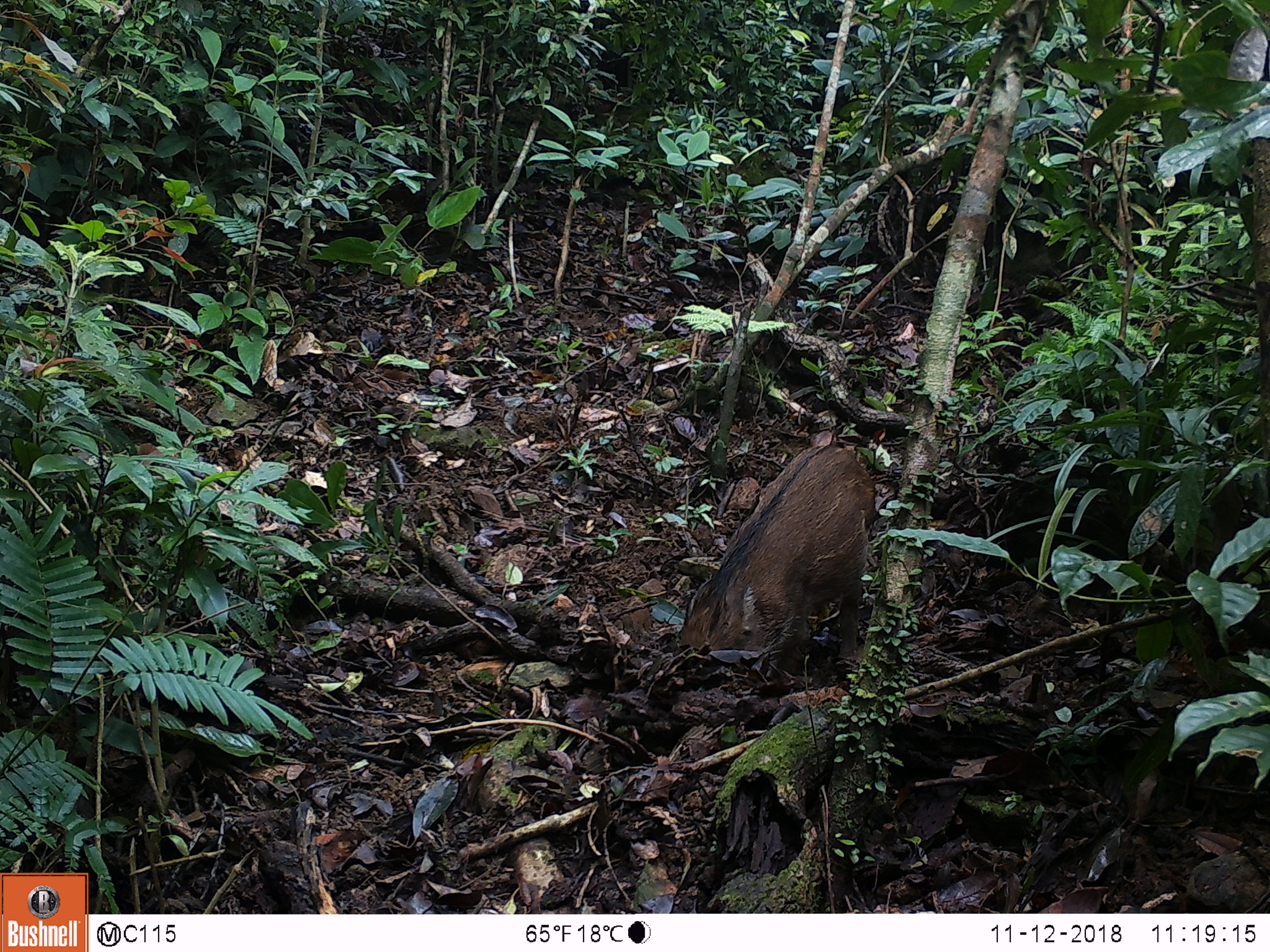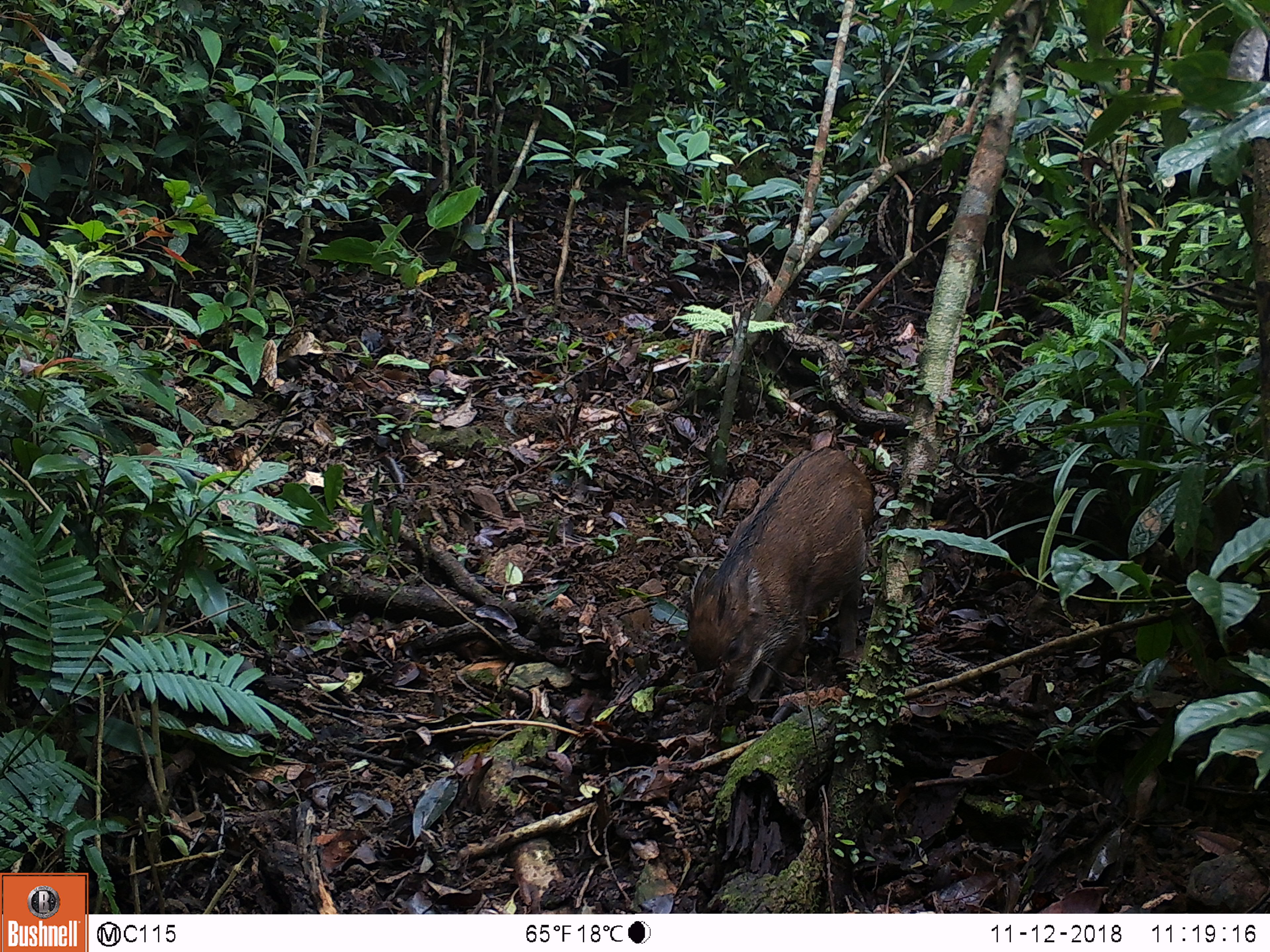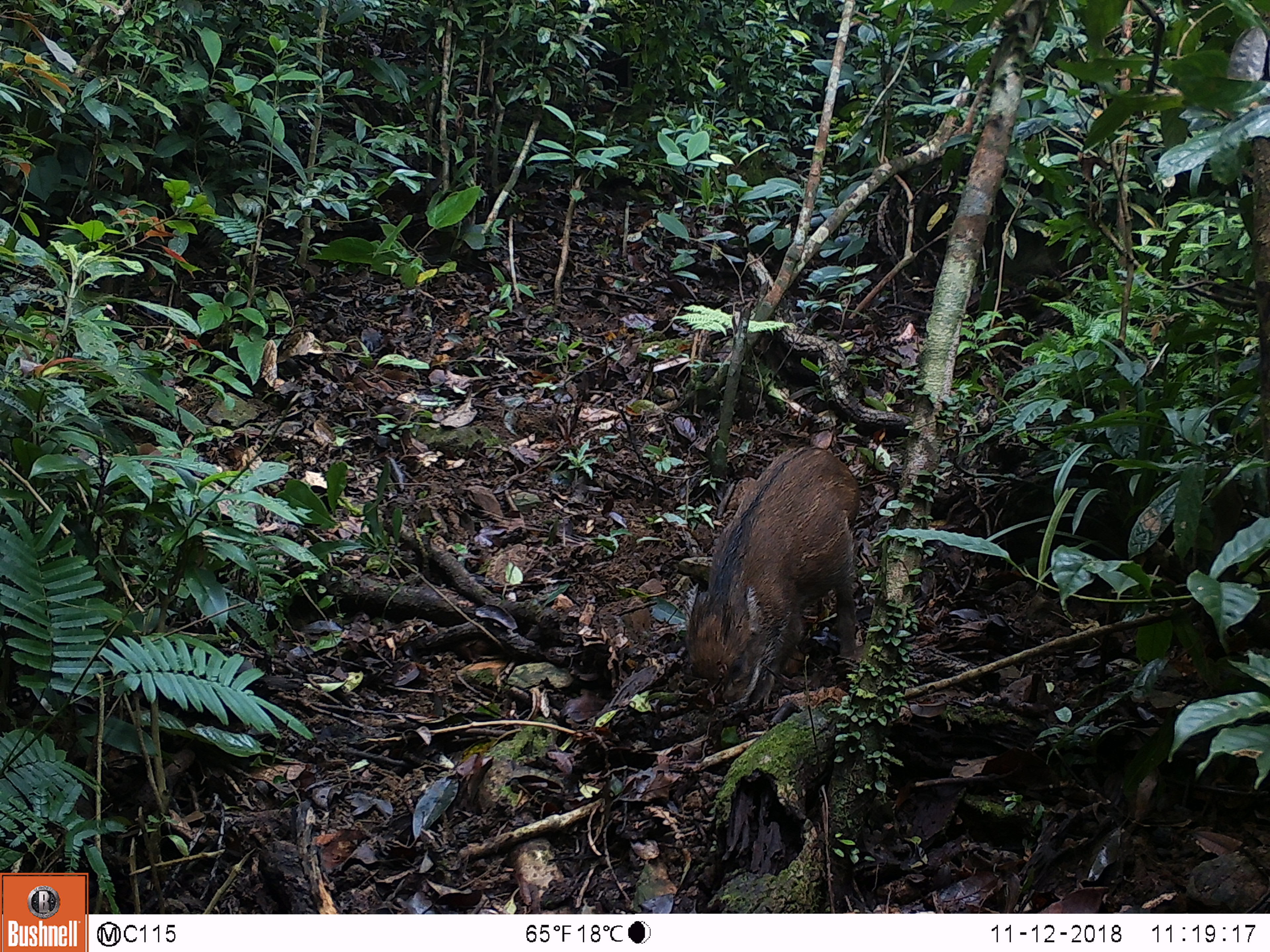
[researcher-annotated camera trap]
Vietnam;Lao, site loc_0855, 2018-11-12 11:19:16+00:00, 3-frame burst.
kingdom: Animalia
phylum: Chordata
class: Mammalia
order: Artiodactyla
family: Suidae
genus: Sus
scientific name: Sus scrofa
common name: eurasian wild pig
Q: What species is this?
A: Eurasian wild pig (Sus scrofa).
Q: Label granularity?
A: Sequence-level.